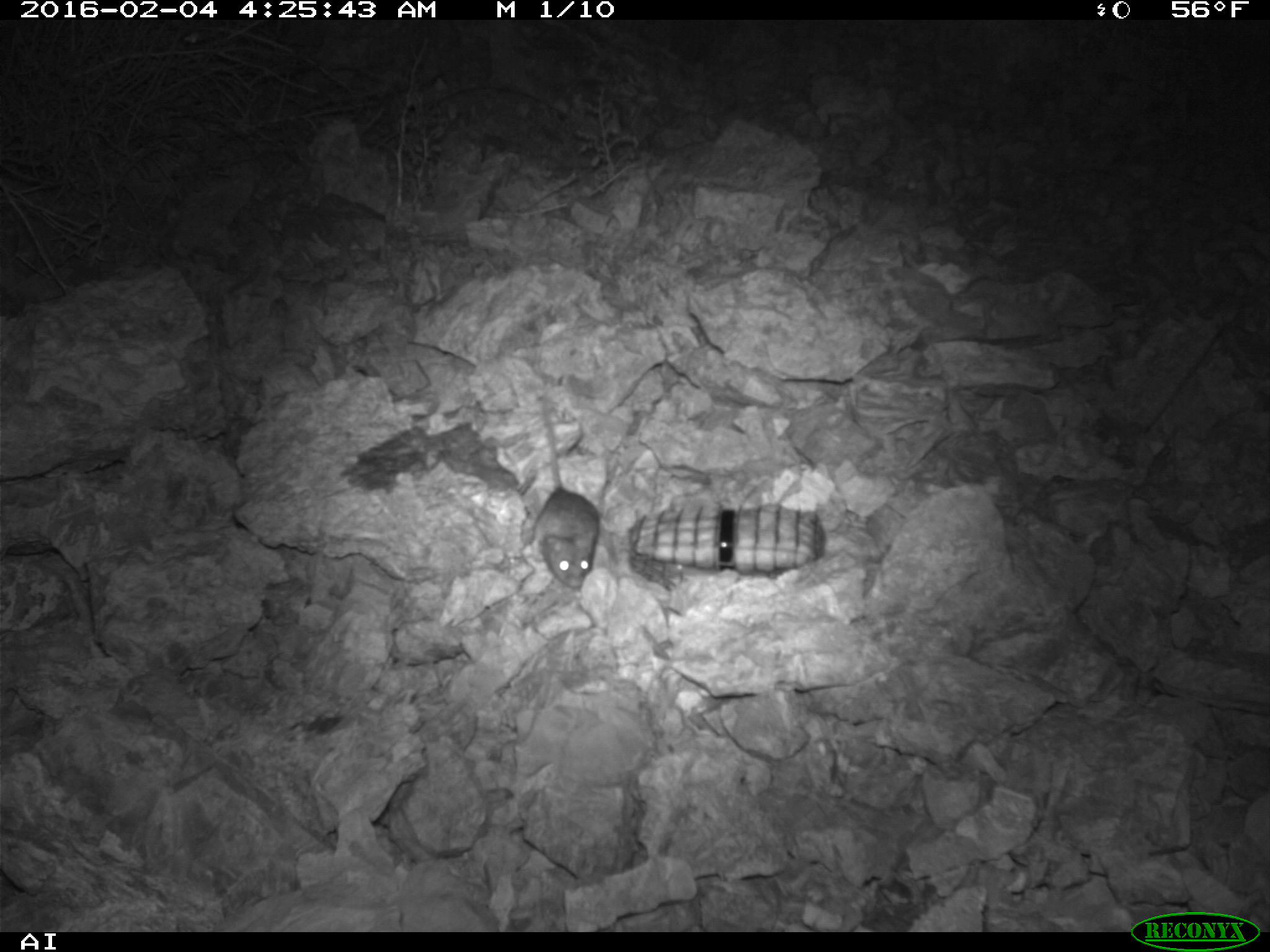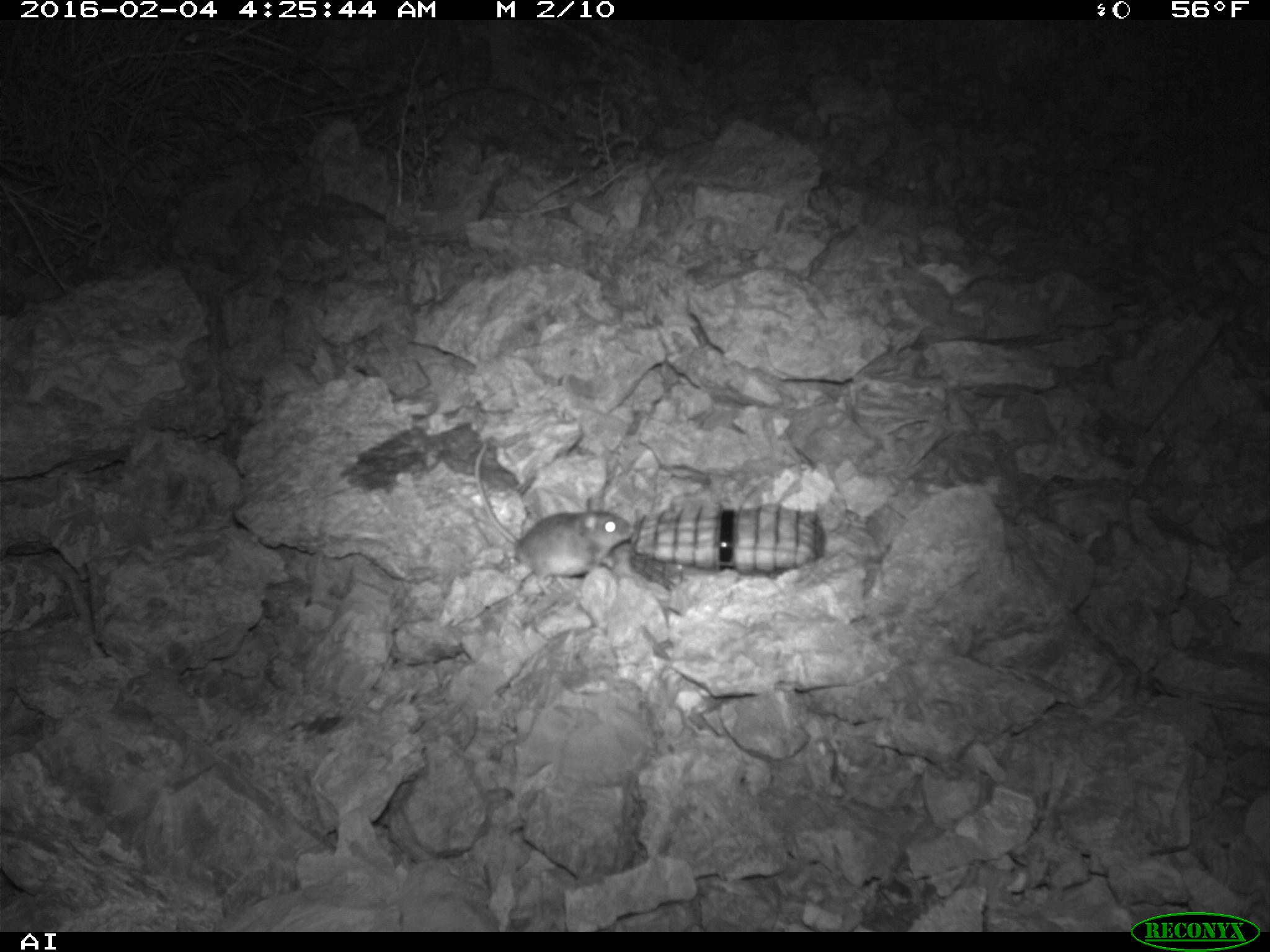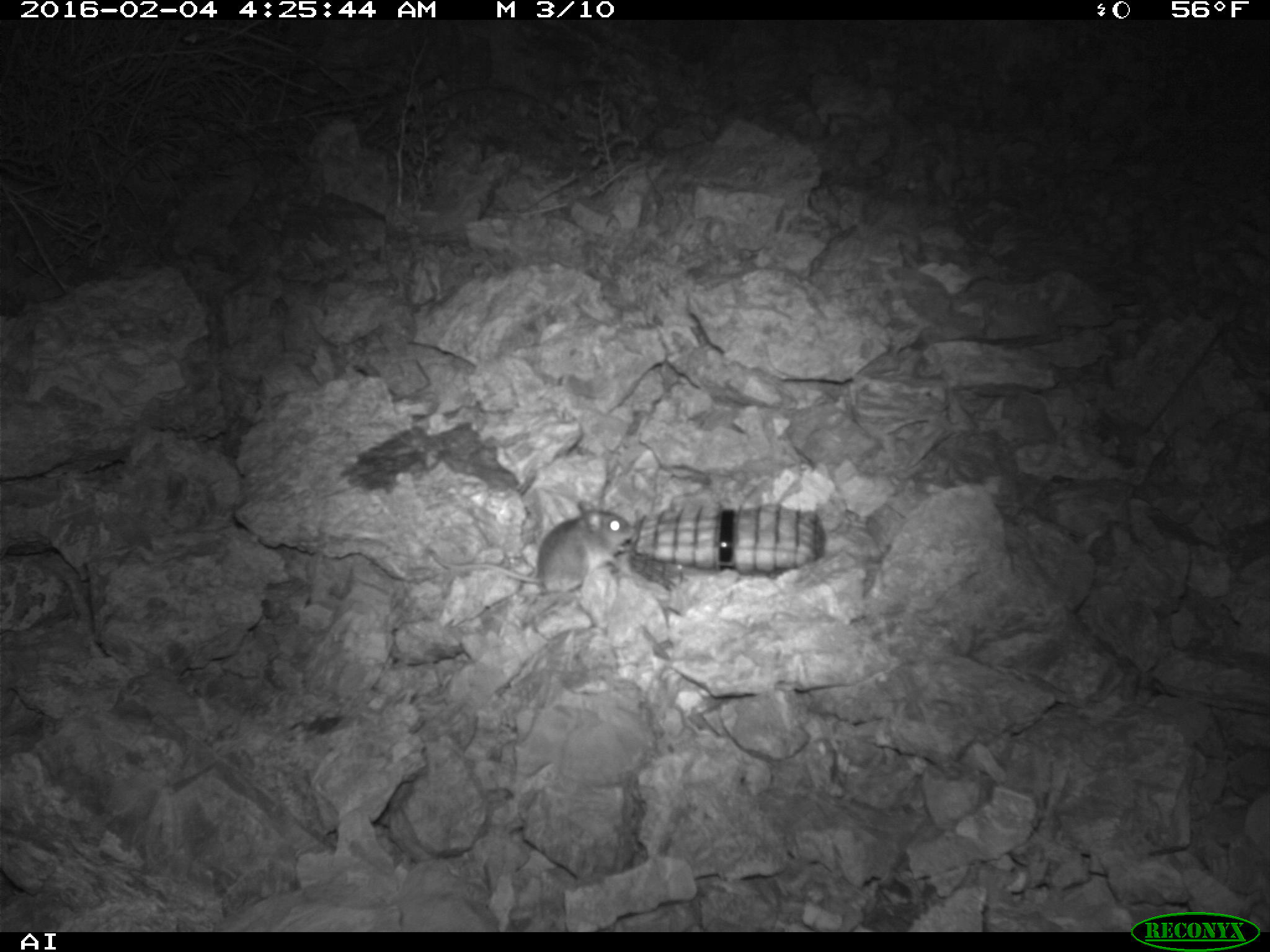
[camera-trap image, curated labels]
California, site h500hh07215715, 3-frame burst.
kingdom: Animalia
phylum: Chordata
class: Mammalia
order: Rodentia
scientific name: Rodentia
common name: rodent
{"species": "rodent (Rodentia)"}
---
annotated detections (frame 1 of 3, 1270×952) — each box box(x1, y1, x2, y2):
rodent: box(526, 396, 600, 589)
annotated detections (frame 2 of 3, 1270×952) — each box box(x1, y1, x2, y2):
rodent: box(474, 443, 633, 594)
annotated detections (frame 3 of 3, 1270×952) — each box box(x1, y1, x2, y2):
rodent: box(425, 499, 635, 591)